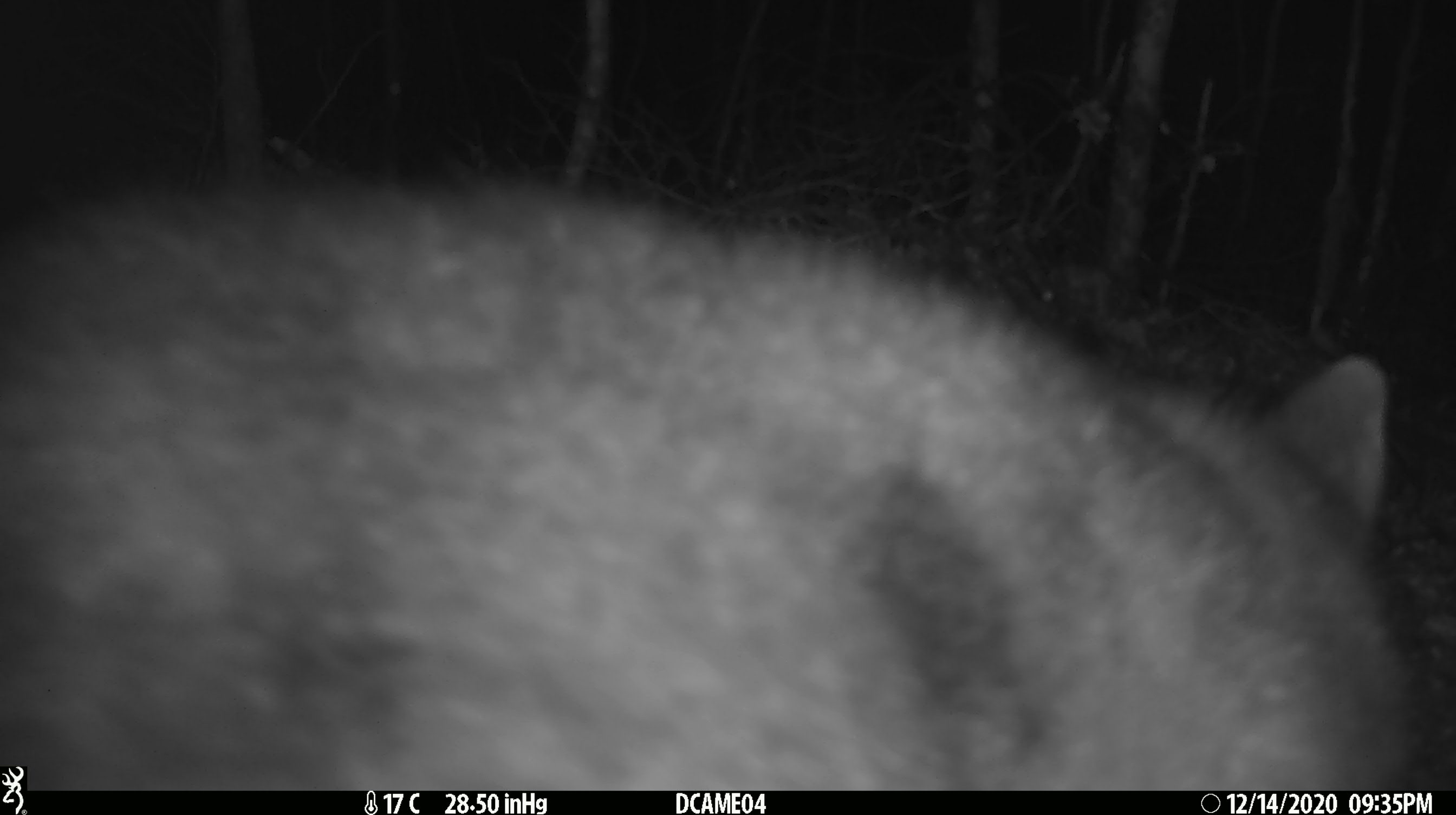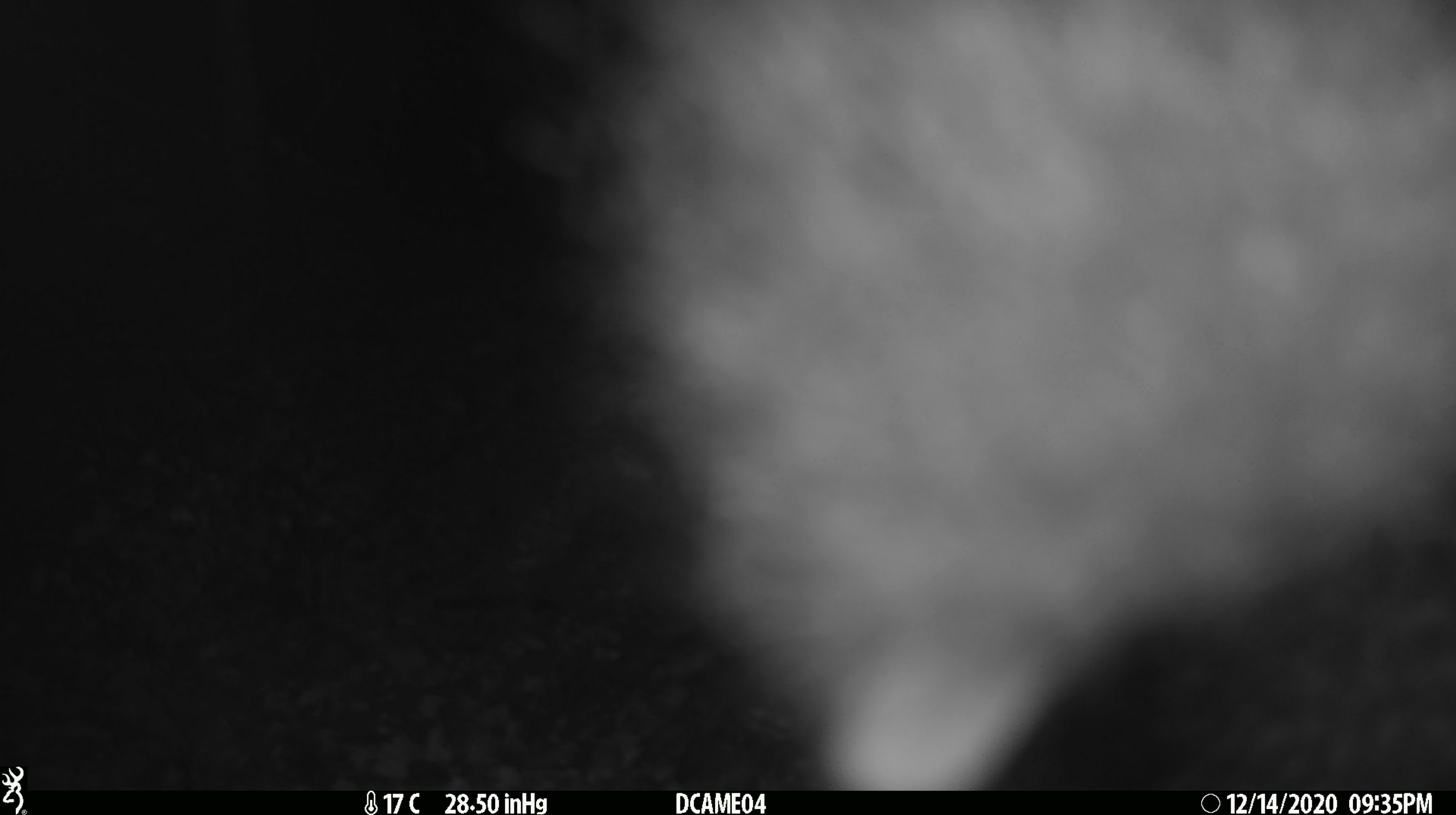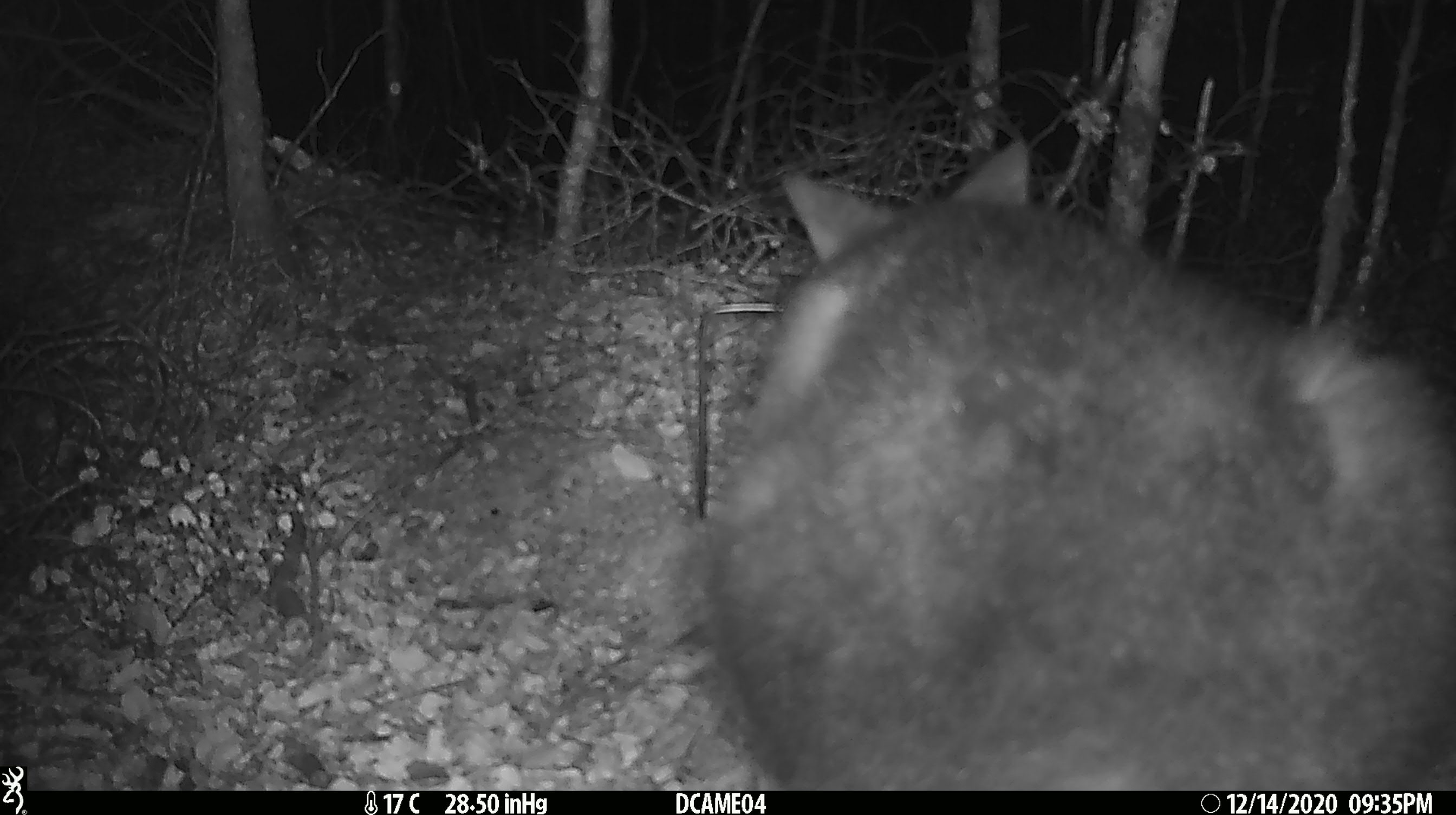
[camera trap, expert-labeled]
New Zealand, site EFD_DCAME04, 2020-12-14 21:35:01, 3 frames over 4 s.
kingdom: Animalia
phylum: Chordata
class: Mammalia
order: Diprotodontia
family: Phalangeridae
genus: Trichosurus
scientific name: Trichosurus vulpecula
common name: common brushtail possum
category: possum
Possum (common brushtail possum) (Trichosurus vulpecula).